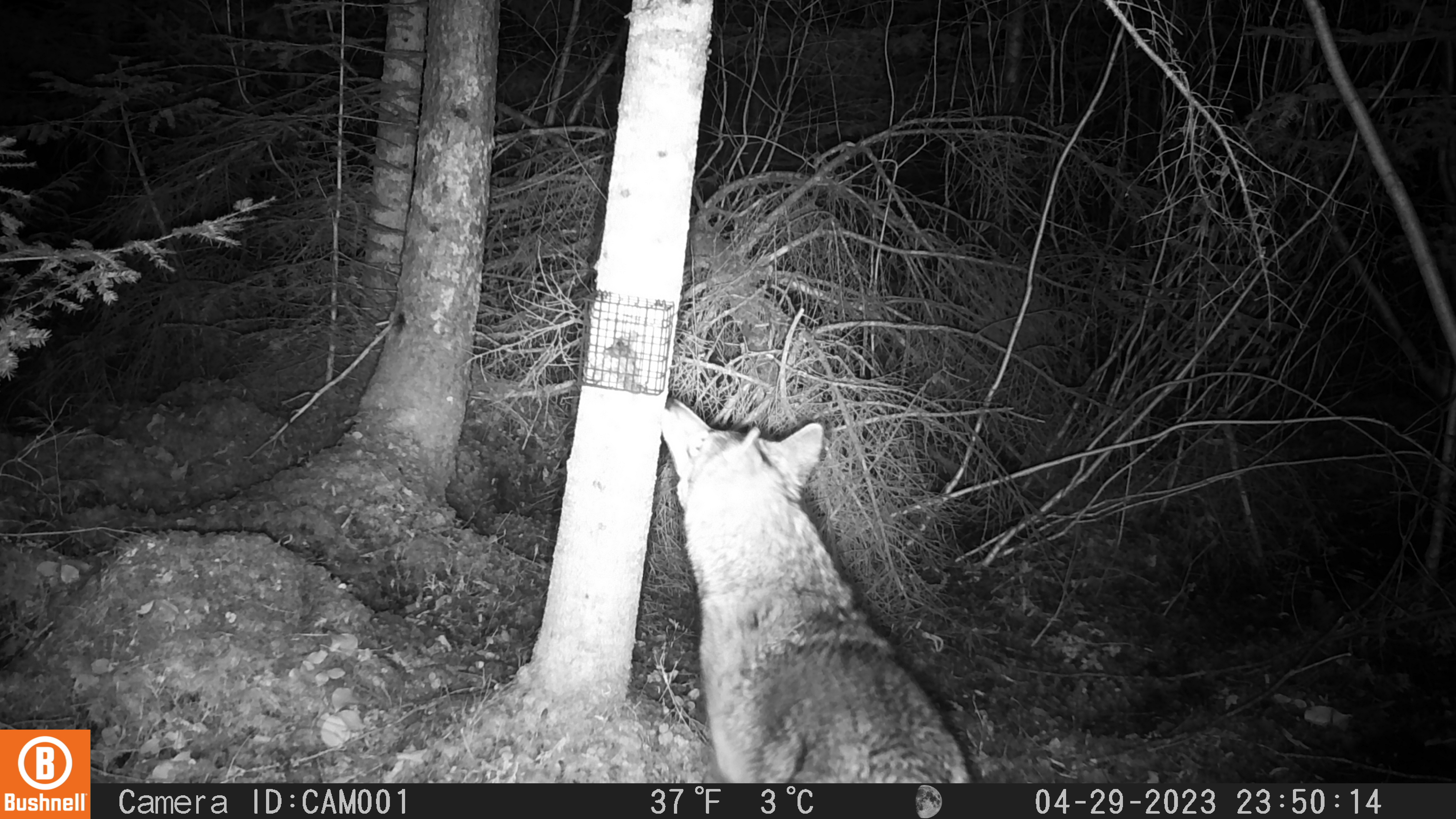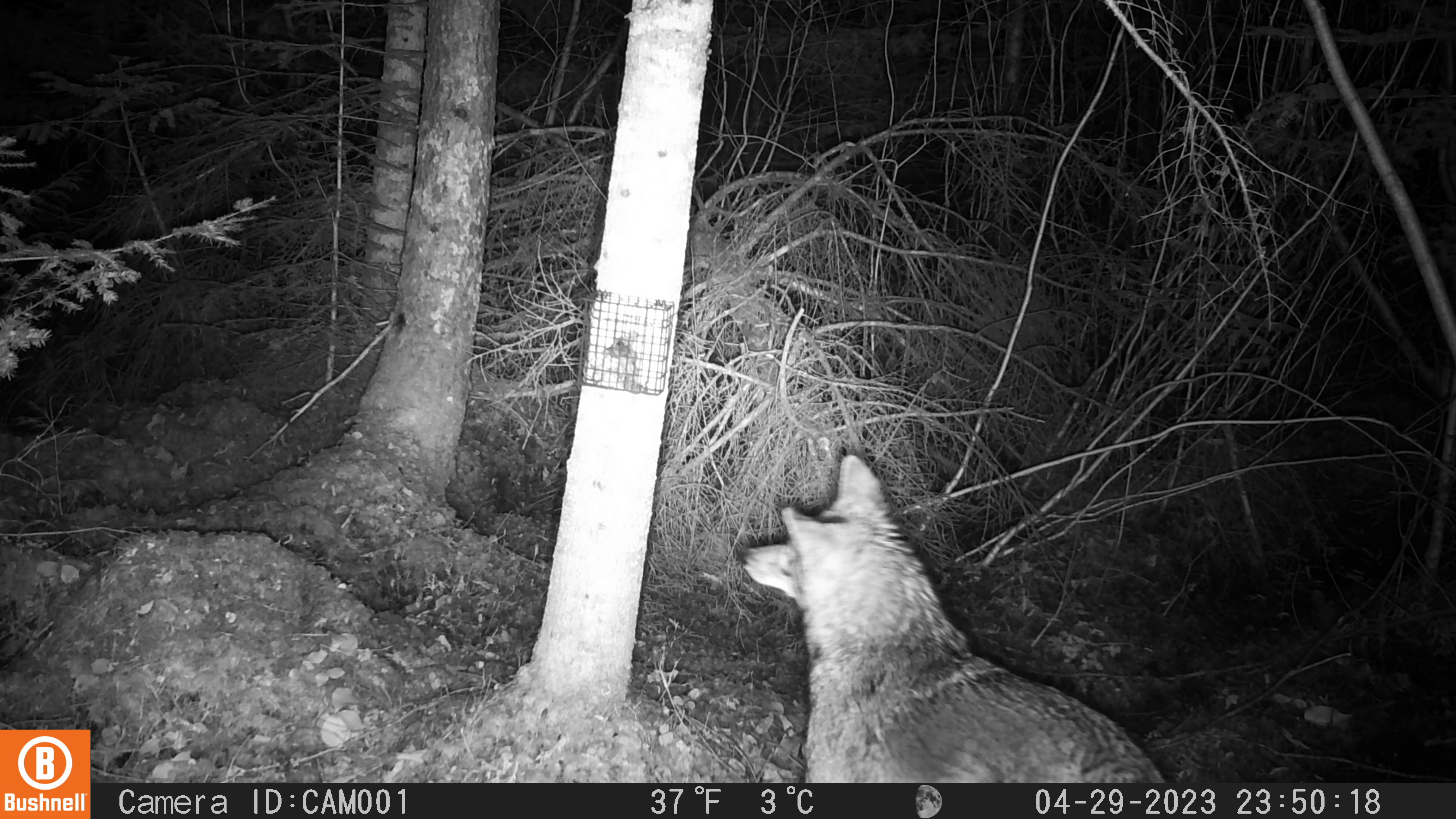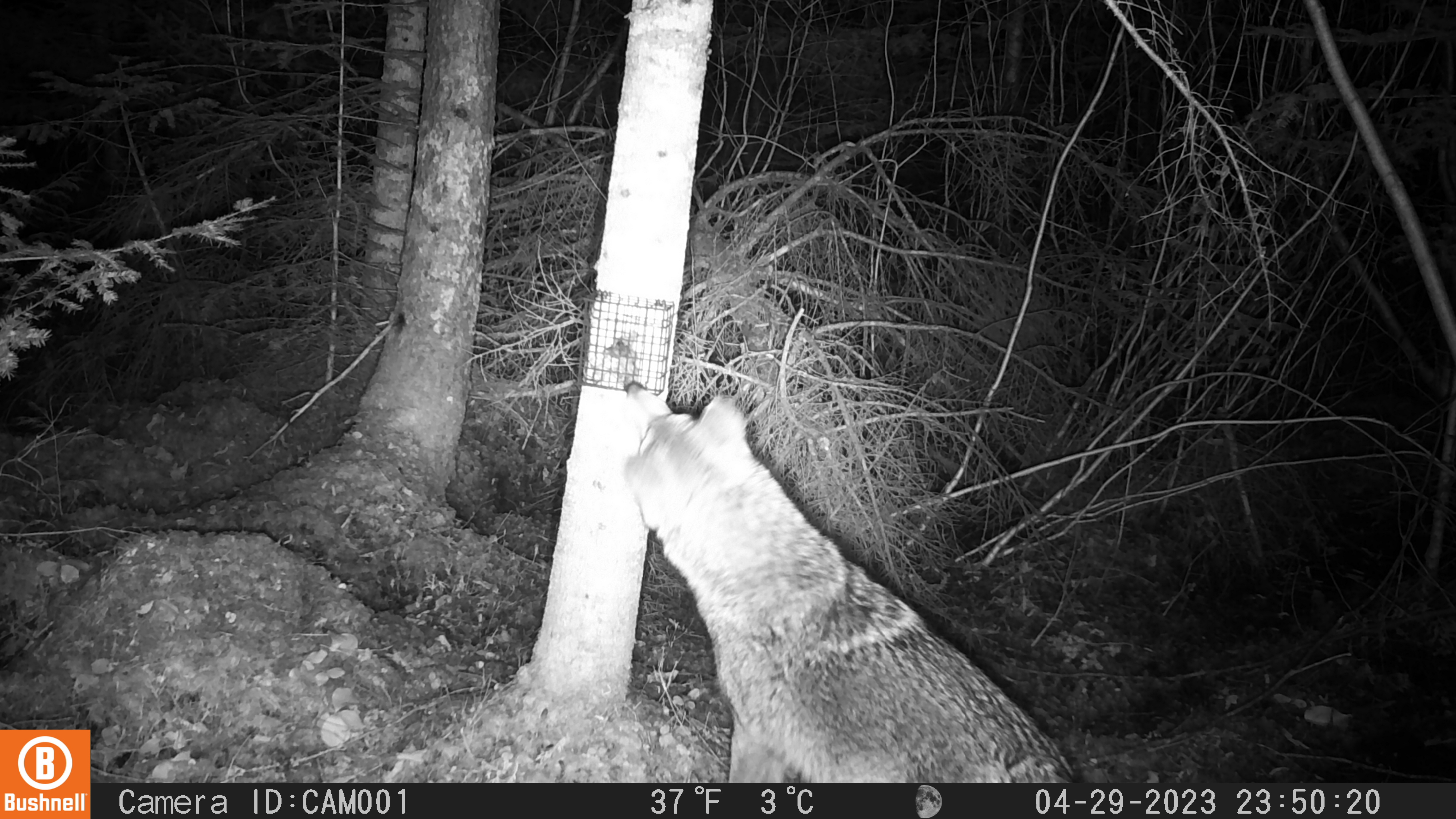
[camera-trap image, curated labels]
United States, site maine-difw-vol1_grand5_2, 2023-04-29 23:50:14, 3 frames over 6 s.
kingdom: Animalia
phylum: Chordata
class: Mammalia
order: Carnivora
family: Canidae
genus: Canis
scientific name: Canis latrans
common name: coyote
Coyote (Canis latrans).